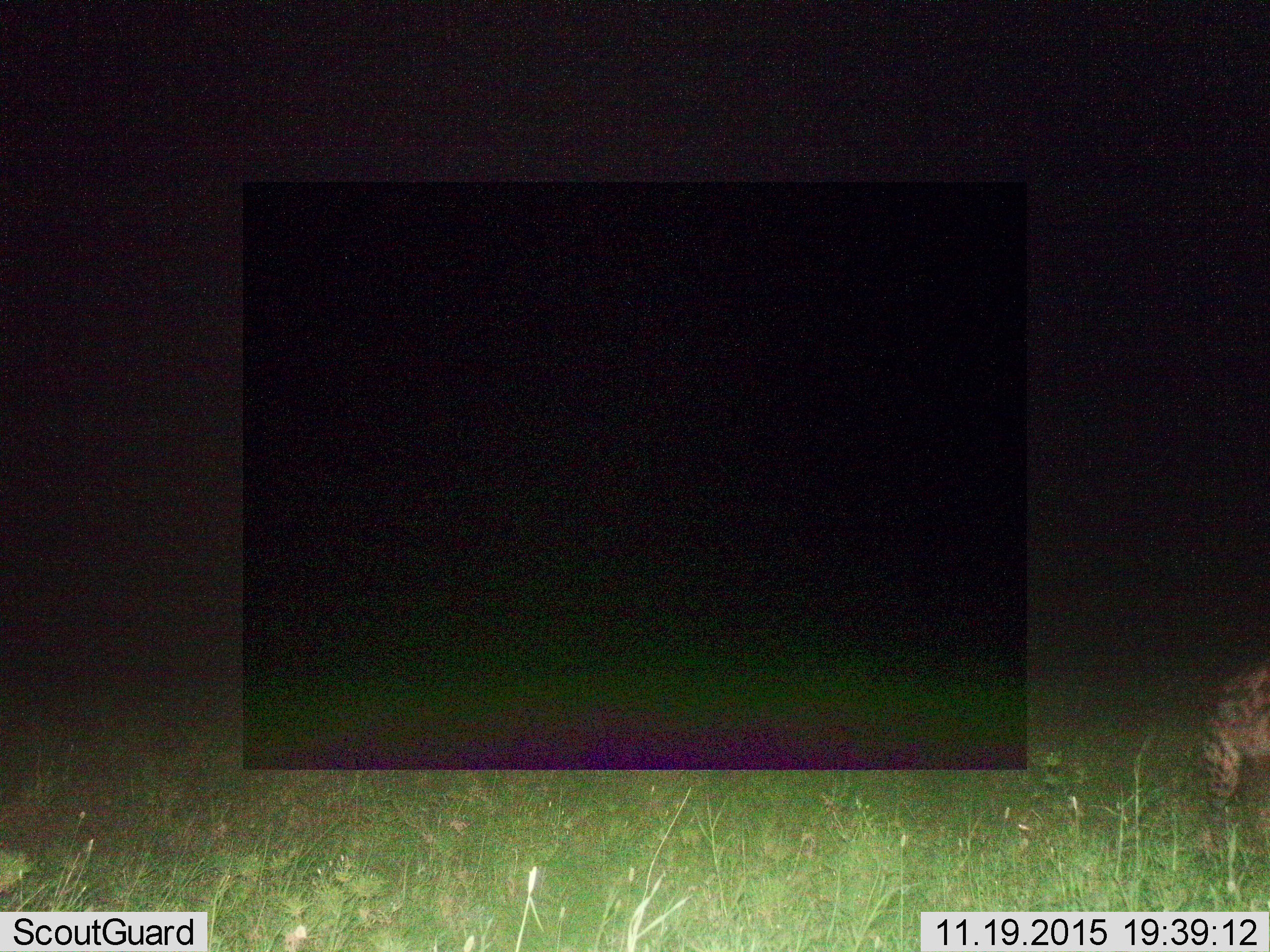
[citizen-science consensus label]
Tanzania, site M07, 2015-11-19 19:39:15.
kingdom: Animalia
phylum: Chordata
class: Mammalia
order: Carnivora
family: Hyaenidae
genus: Crocuta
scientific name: Crocuta crocuta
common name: spotted hyena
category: hyenaspotted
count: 1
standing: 57%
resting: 0%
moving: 43%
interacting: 0%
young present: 0%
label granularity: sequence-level